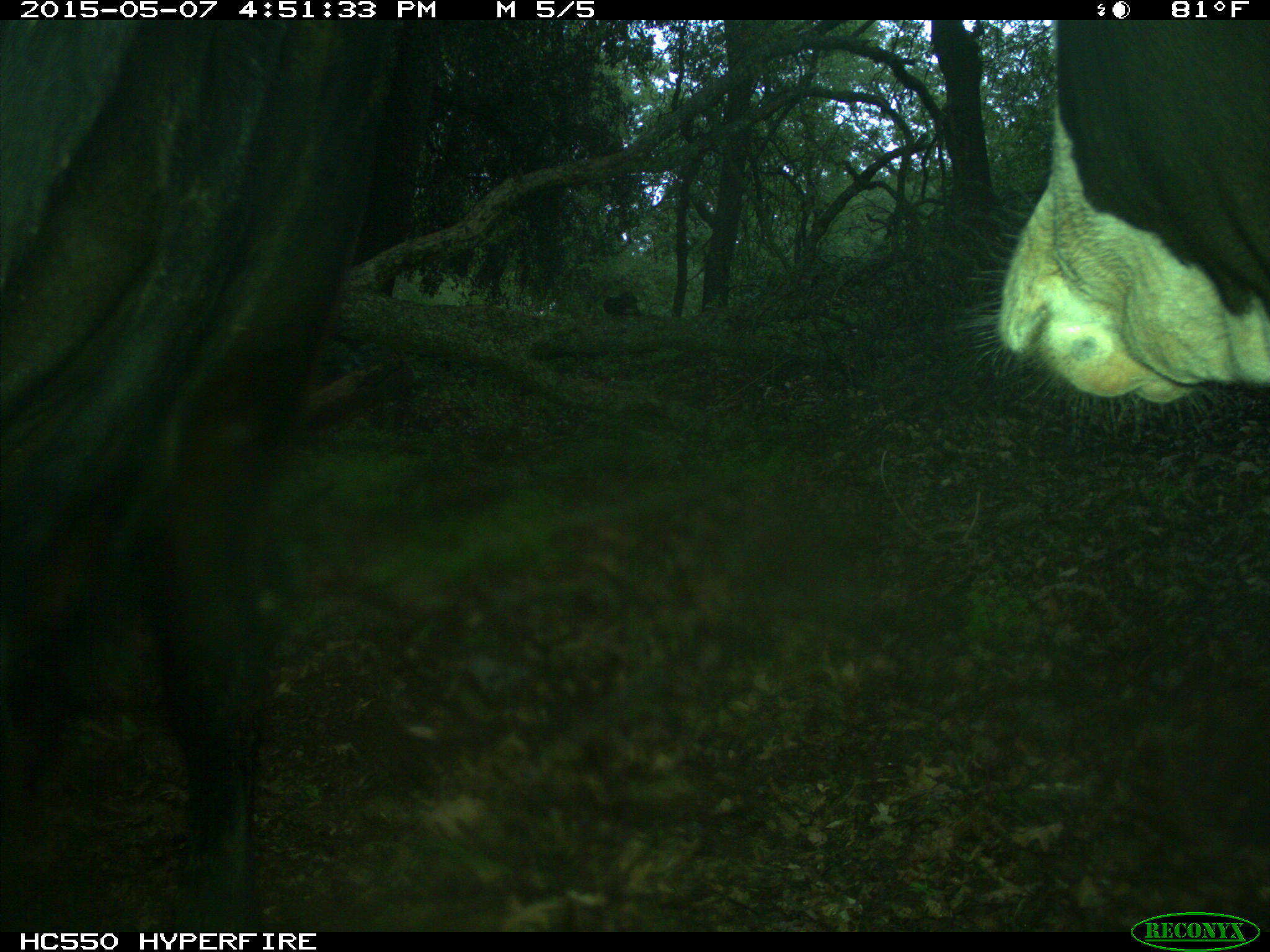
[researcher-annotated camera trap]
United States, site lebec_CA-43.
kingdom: Animalia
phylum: Chordata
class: Mammalia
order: Artiodactyla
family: Bovidae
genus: Bos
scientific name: Bos taurus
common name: domestic cow